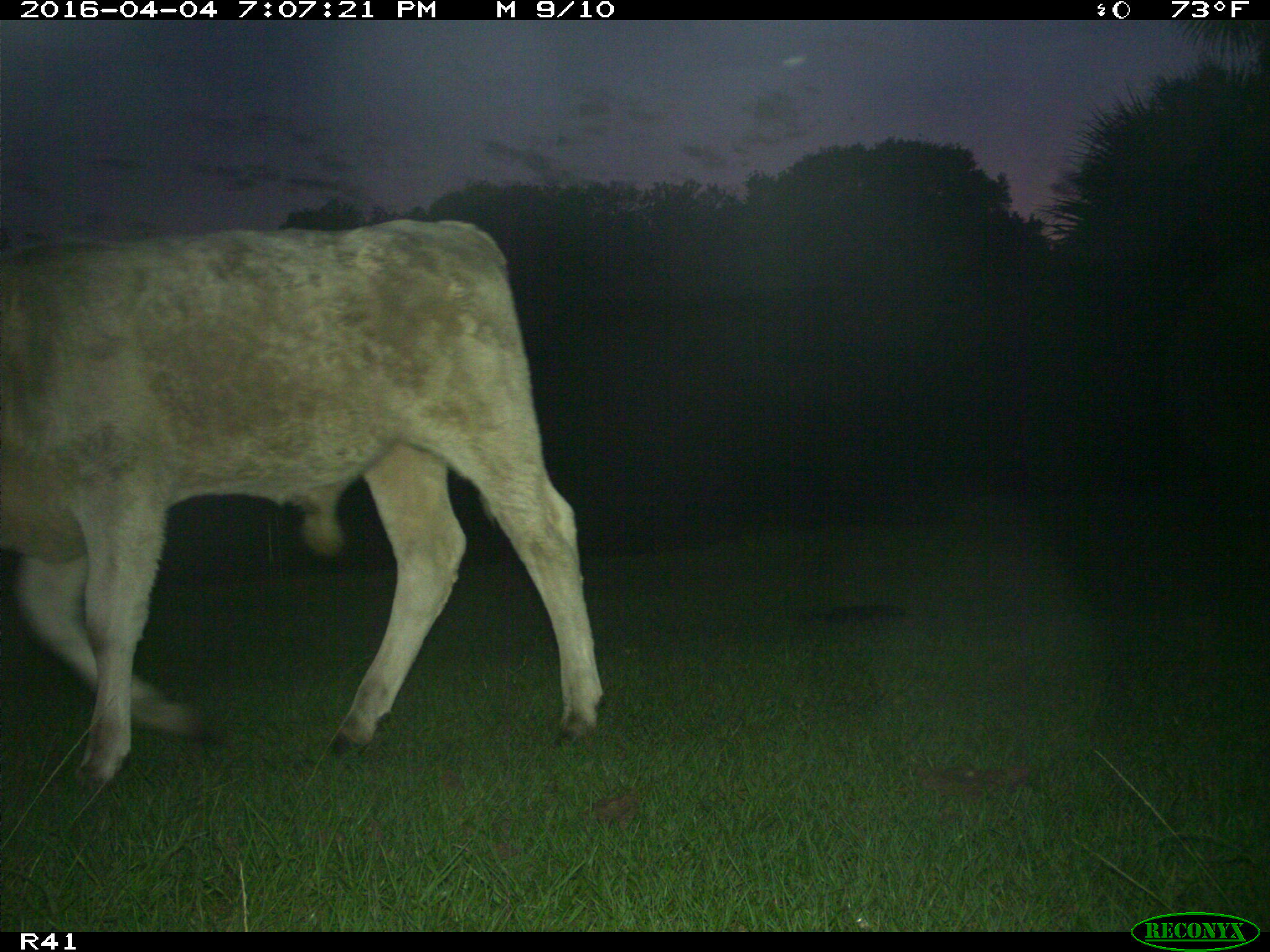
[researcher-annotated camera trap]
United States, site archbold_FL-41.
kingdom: Animalia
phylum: Chordata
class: Mammalia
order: Artiodactyla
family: Bovidae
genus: Bos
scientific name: Bos taurus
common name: domestic cow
Bos taurus (domestic cow).